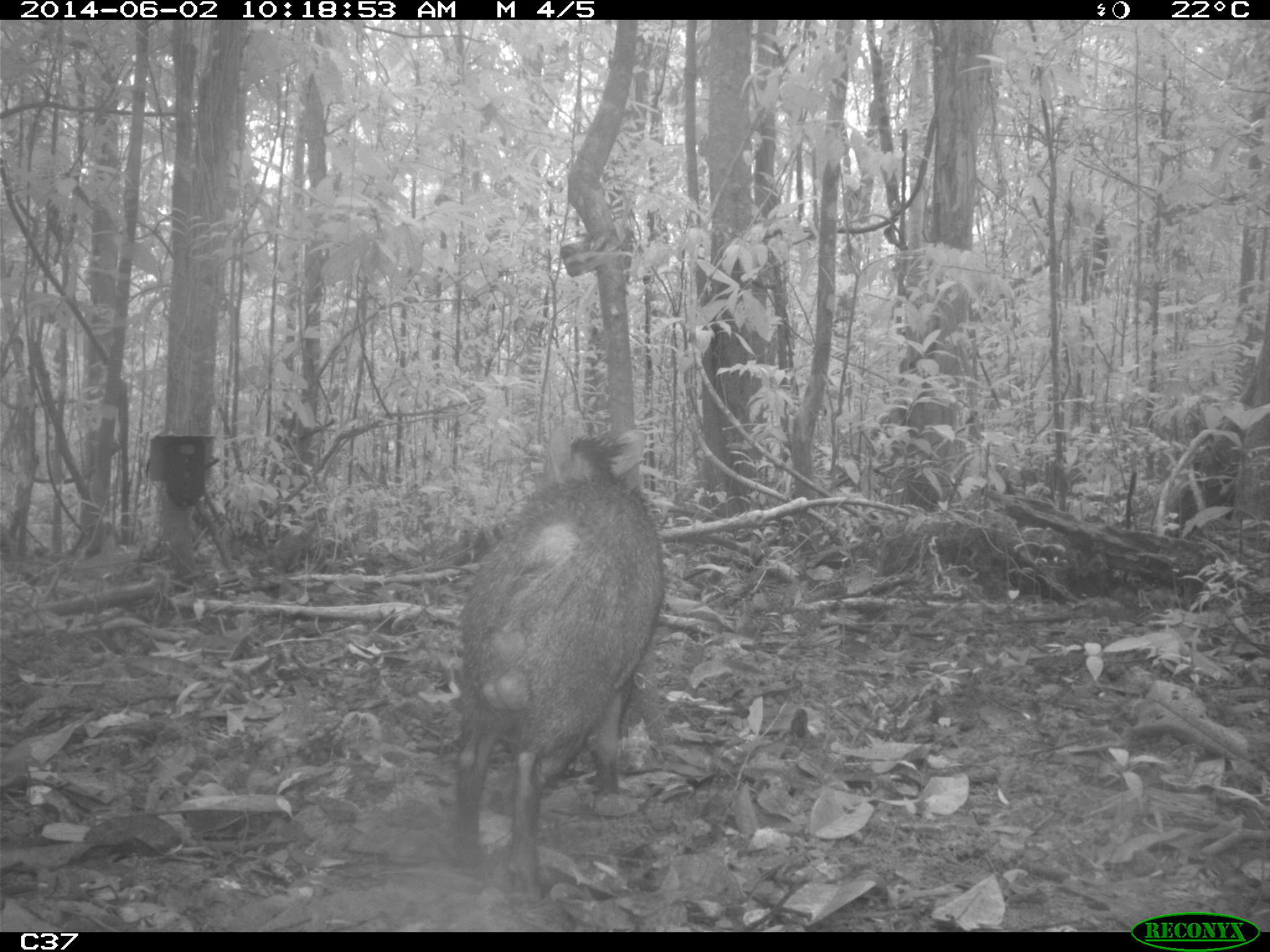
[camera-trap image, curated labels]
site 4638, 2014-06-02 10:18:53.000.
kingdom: Animalia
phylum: Chordata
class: Mammalia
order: Artiodactyla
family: Tayassuidae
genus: Pecari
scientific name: Pecari tajacu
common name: collared peccary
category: tayassu tajacu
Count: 1.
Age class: adult.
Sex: male.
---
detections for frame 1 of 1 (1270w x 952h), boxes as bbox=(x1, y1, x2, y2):
tayassu tajacu: bbox=(451, 426, 665, 892)